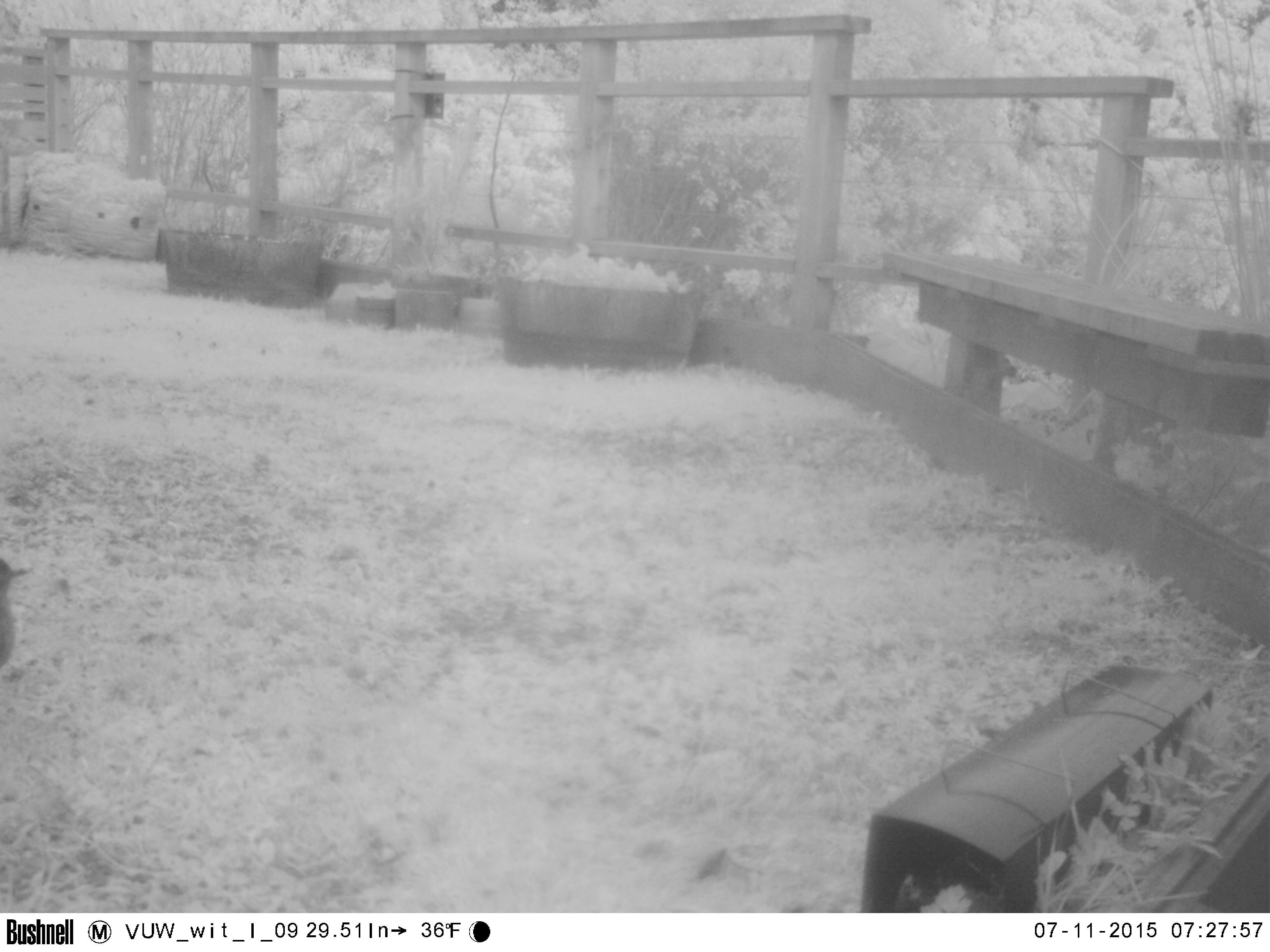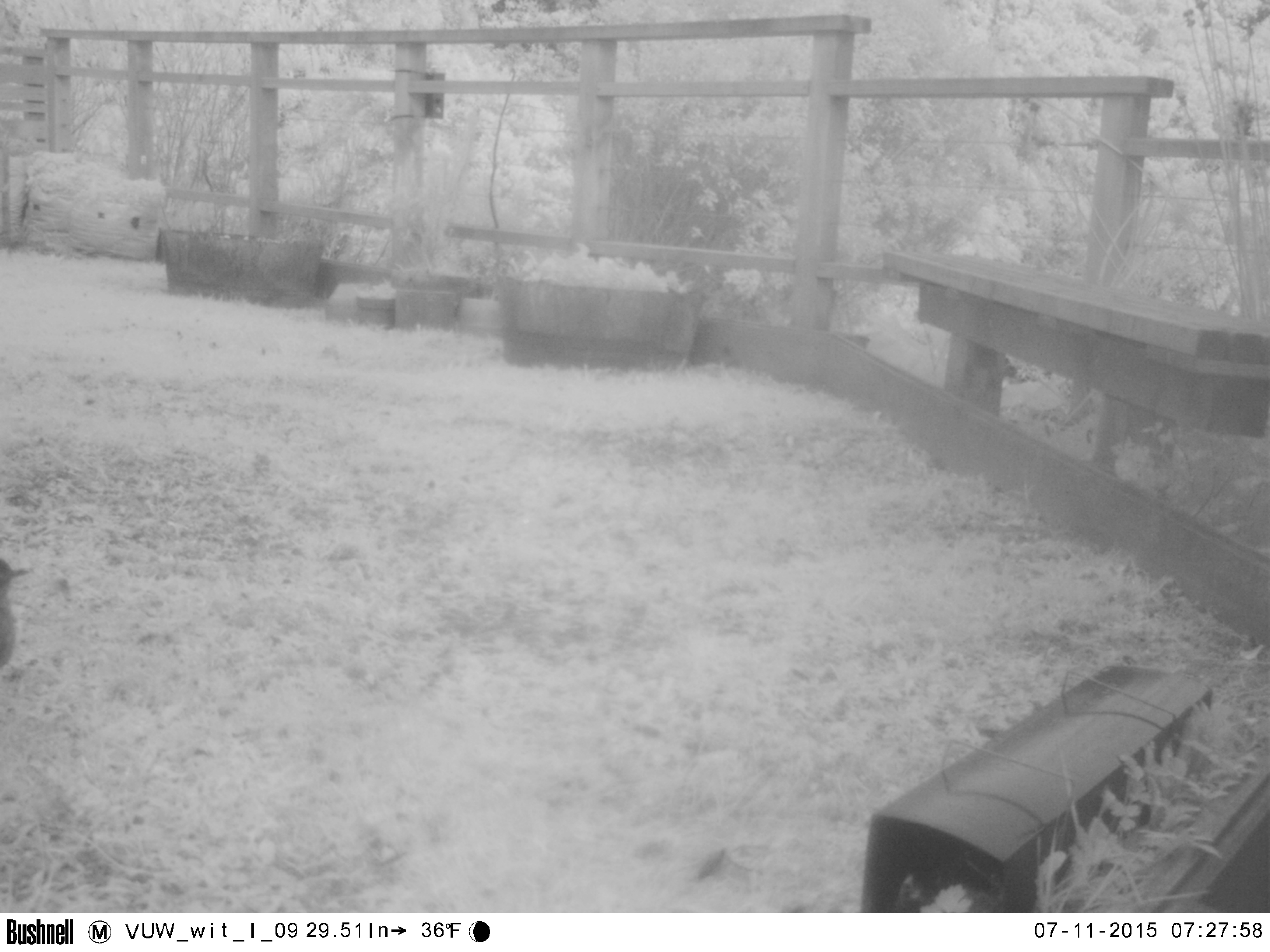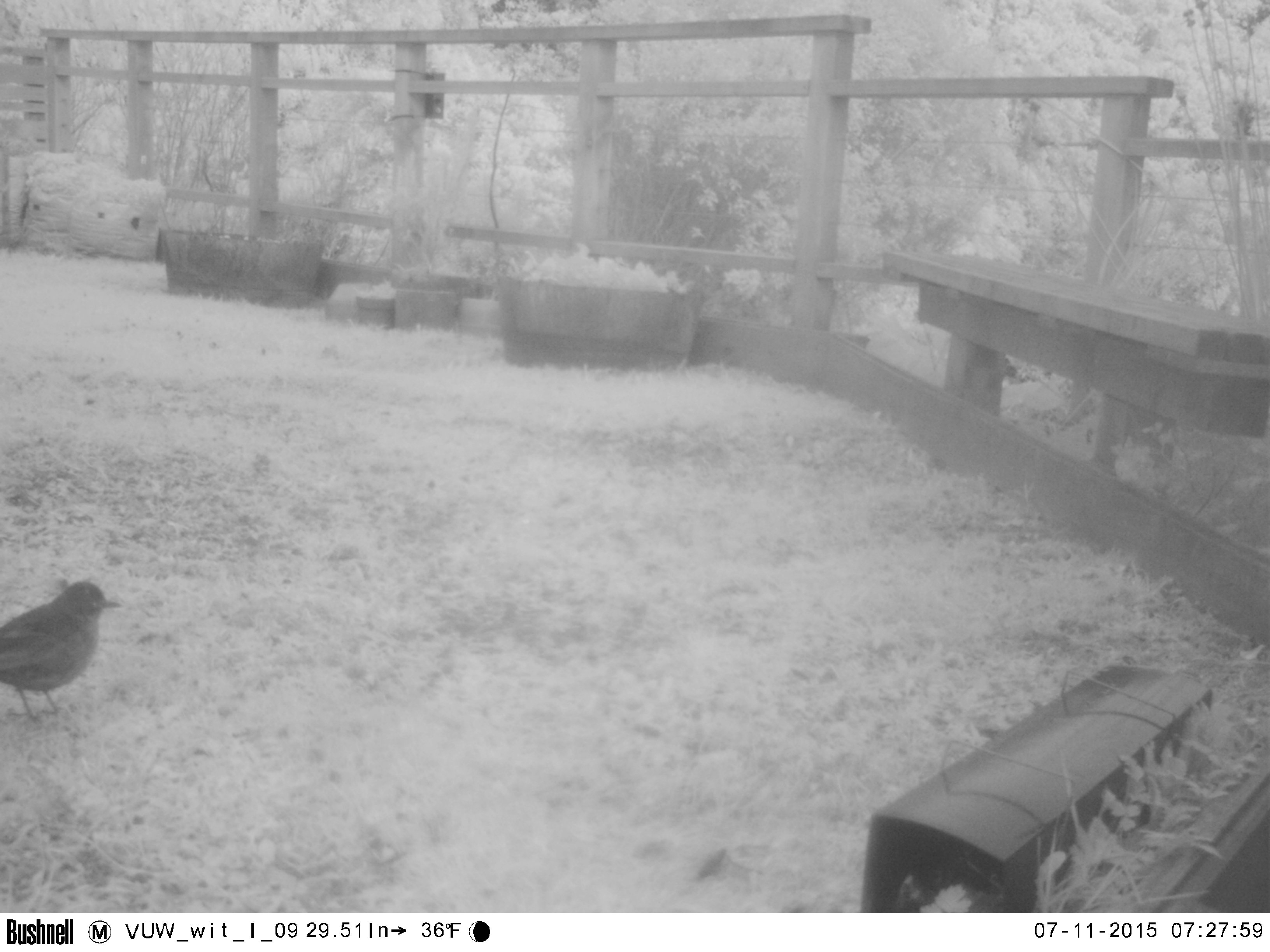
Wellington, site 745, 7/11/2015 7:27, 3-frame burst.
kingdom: Animalia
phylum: Chordata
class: Aves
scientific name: Aves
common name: bird